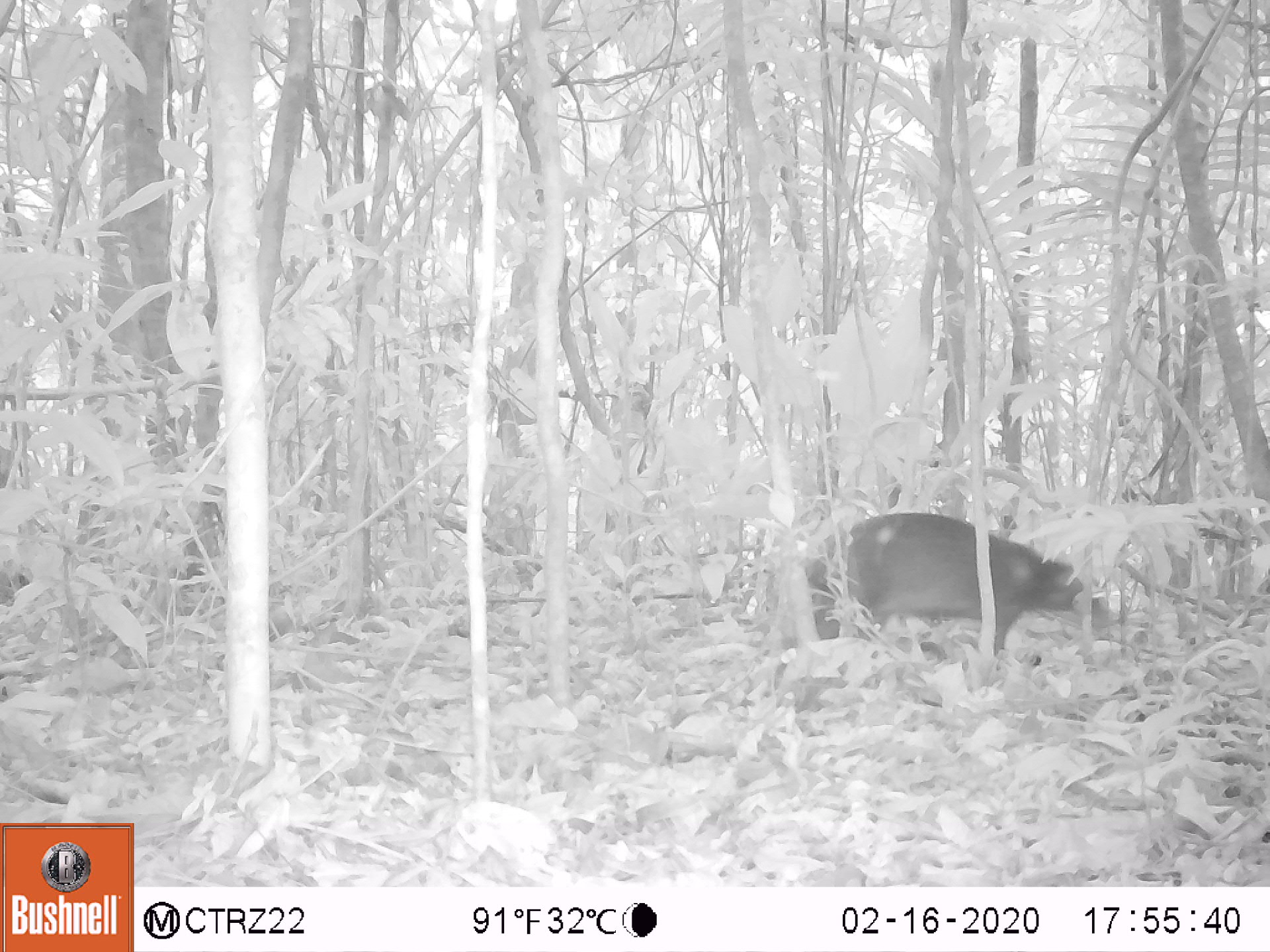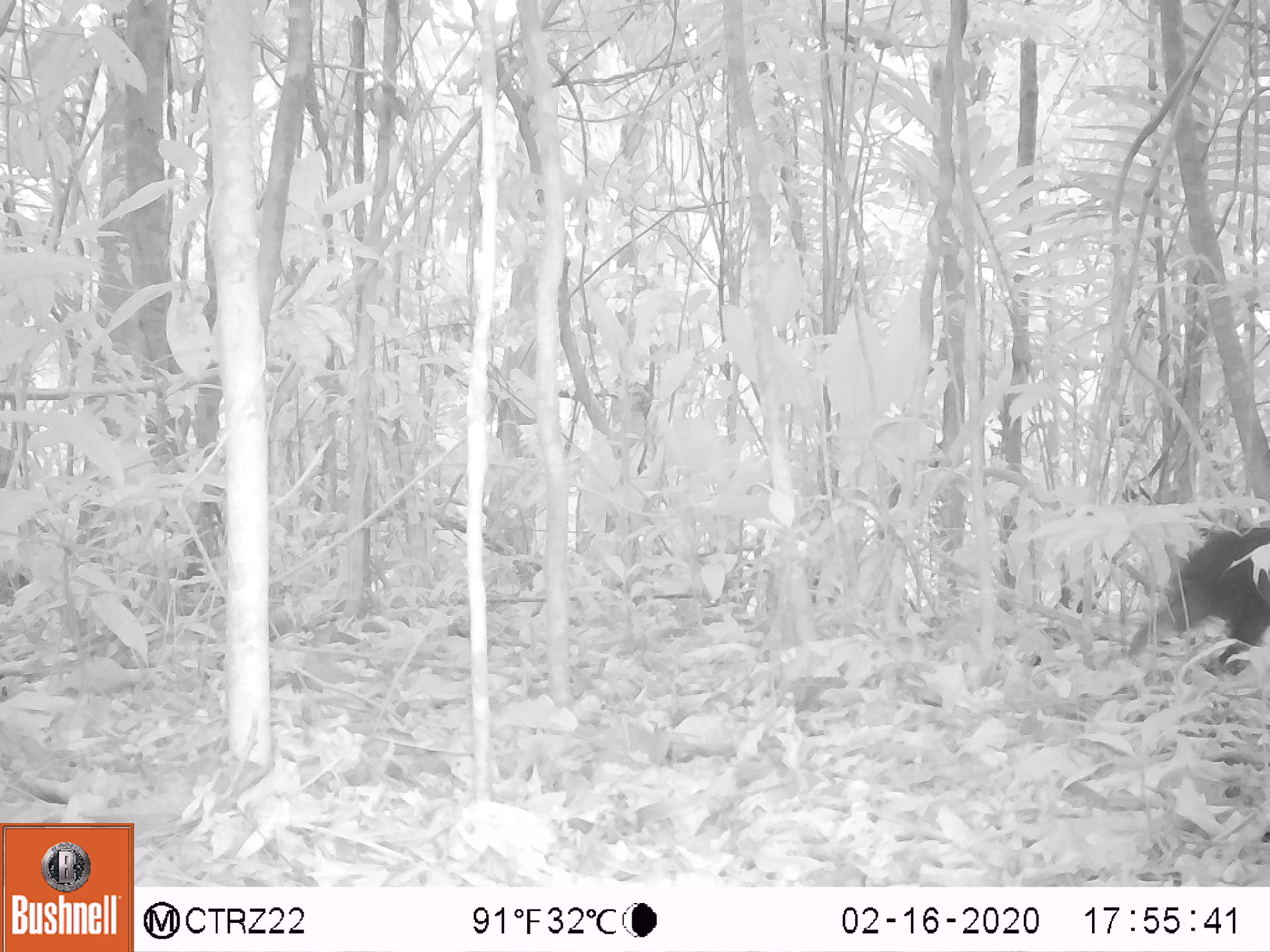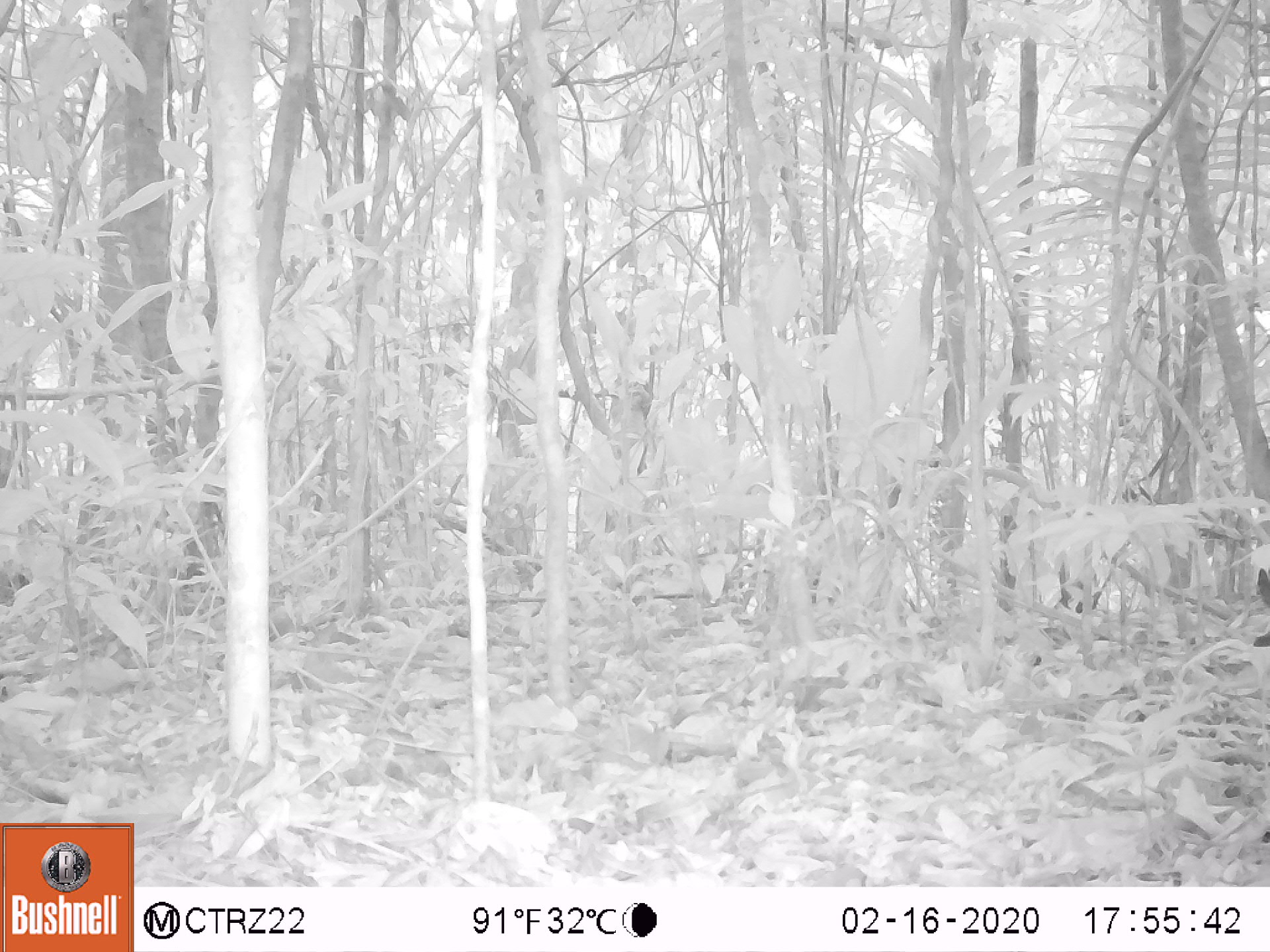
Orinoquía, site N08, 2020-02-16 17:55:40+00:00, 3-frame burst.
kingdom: Animalia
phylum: Chordata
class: Mammalia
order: Rodentia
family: Dasyproctidae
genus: Dasyprocta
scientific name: Dasyprocta fuliginosa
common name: black agouti